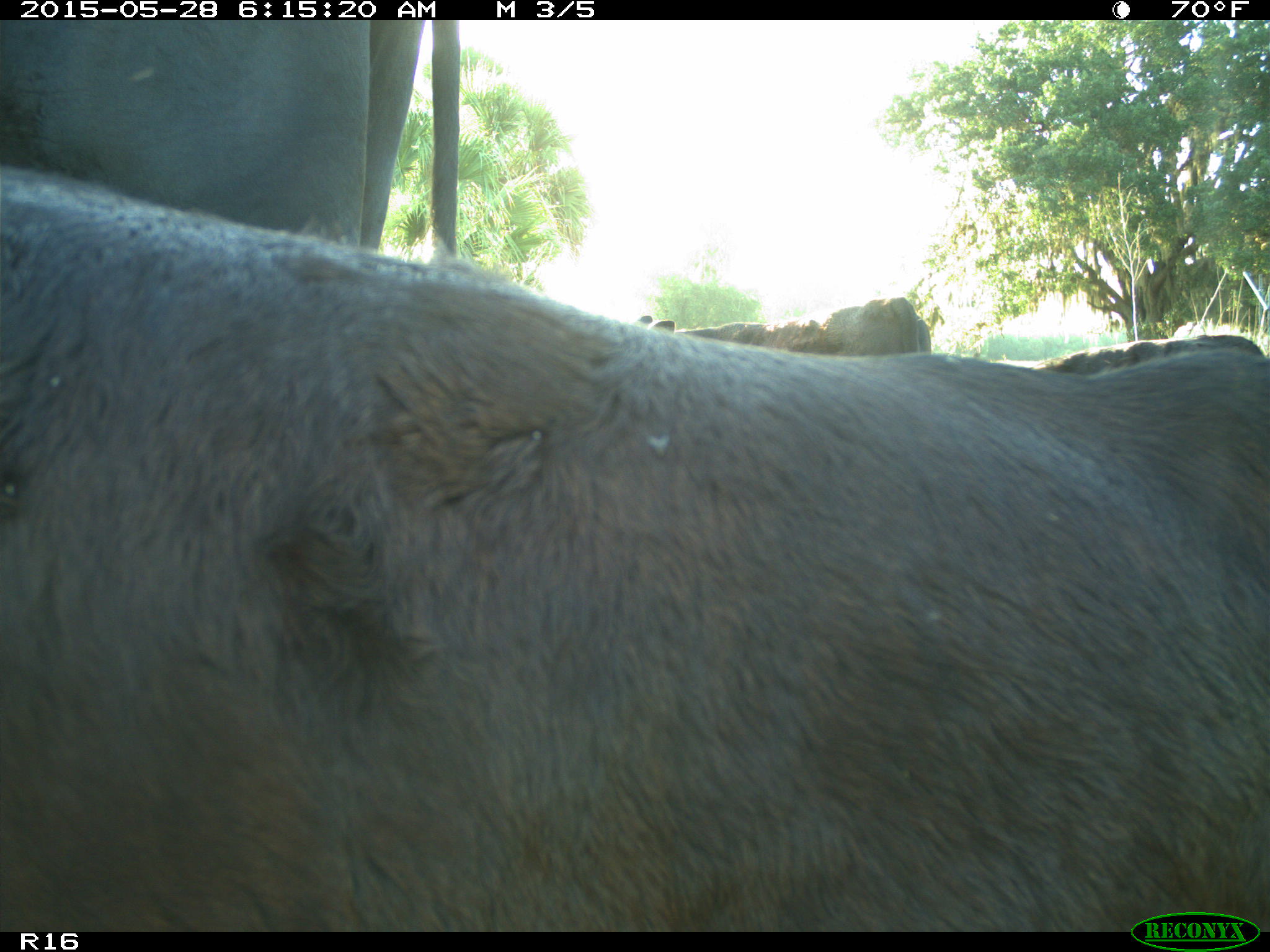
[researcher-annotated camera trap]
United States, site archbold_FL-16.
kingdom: Animalia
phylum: Chordata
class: Mammalia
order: Artiodactyla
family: Bovidae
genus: Bos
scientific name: Bos taurus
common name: domestic cow